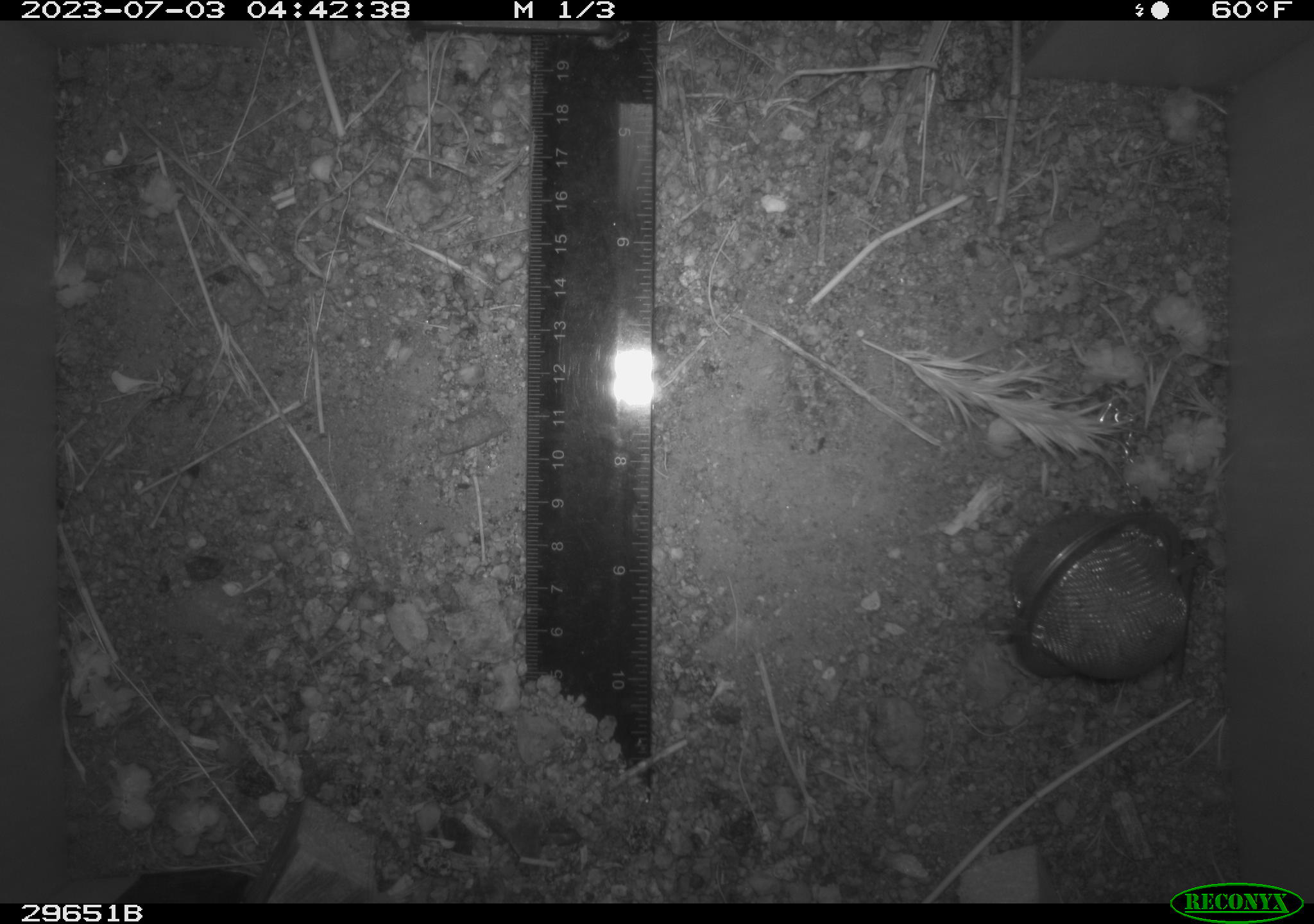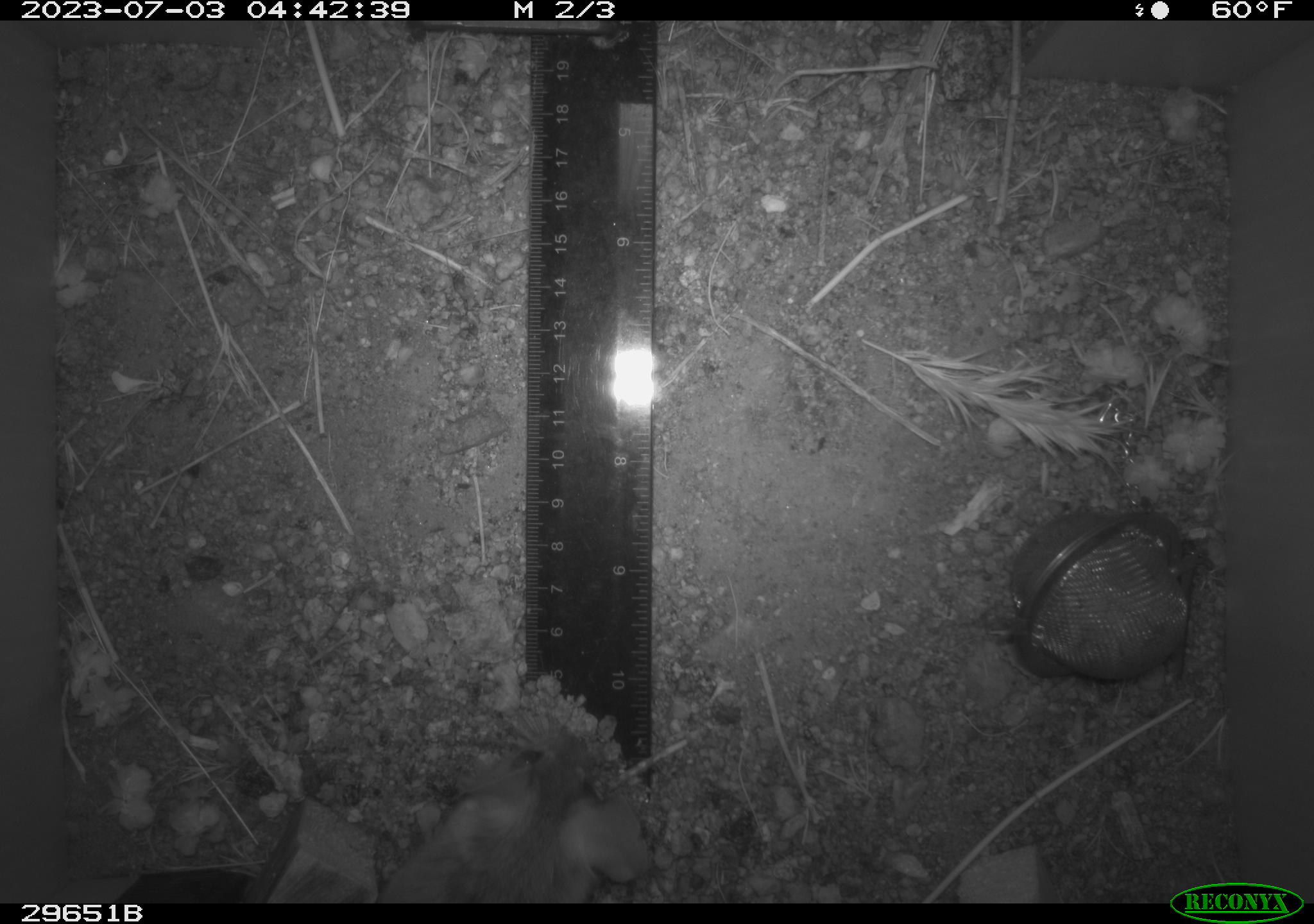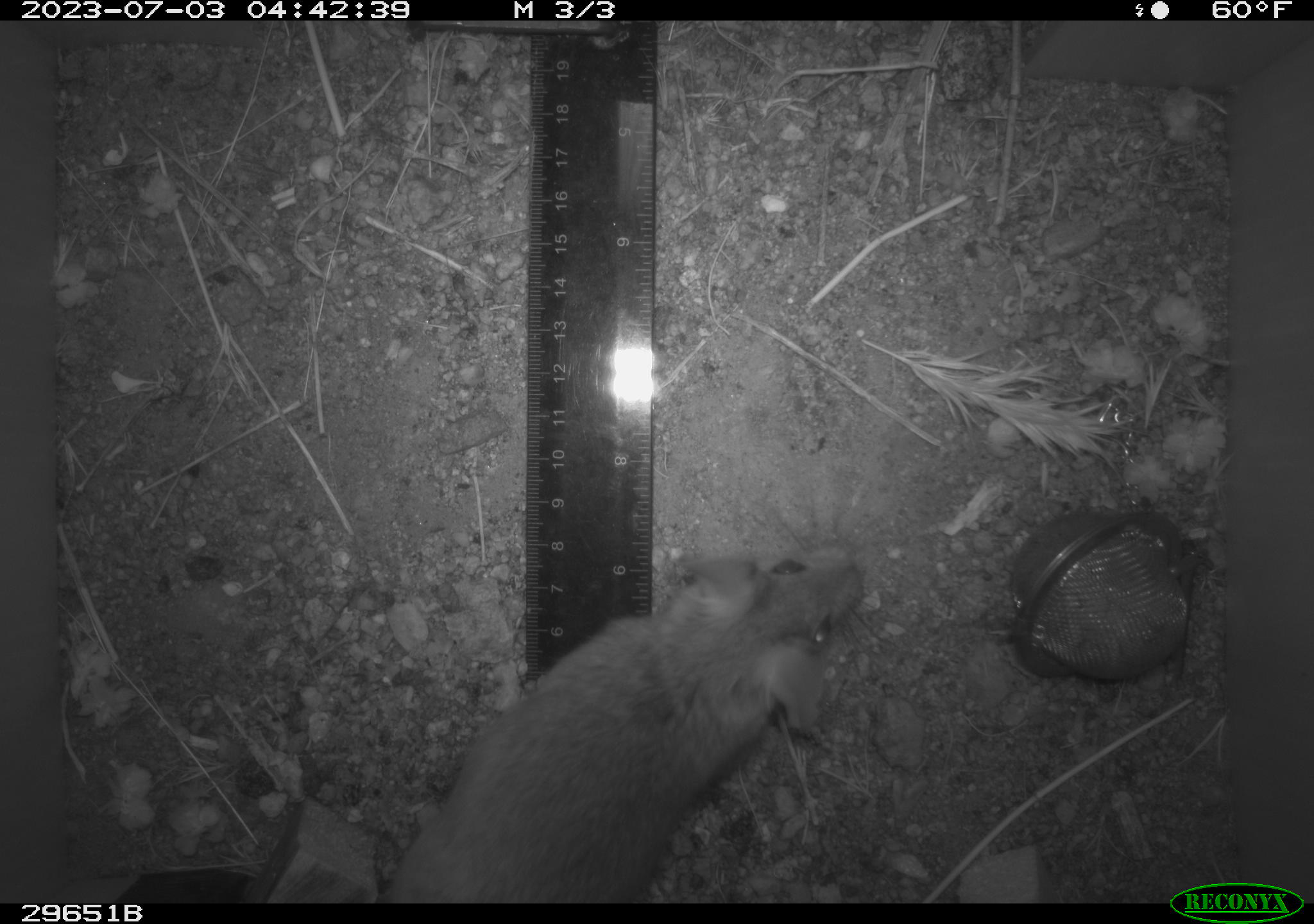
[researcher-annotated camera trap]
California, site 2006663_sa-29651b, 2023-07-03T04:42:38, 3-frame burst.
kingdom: Animalia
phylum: Chordata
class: Mammalia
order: Rodentia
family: Cricetidae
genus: Neotoma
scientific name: Neotoma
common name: pack rat or woodrat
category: neotoma species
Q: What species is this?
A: Neotoma species (pack rat or woodrat) (Neotoma).